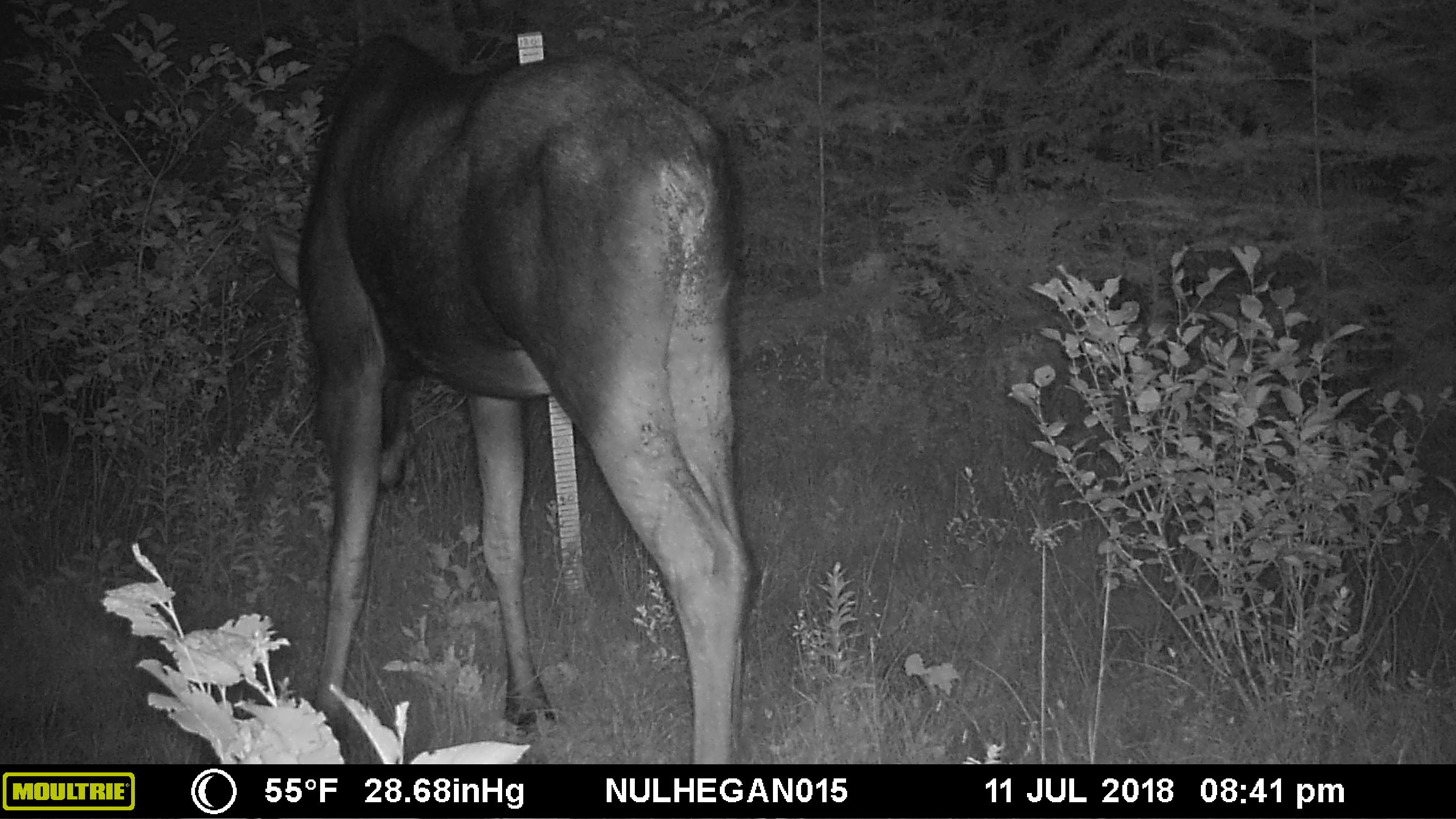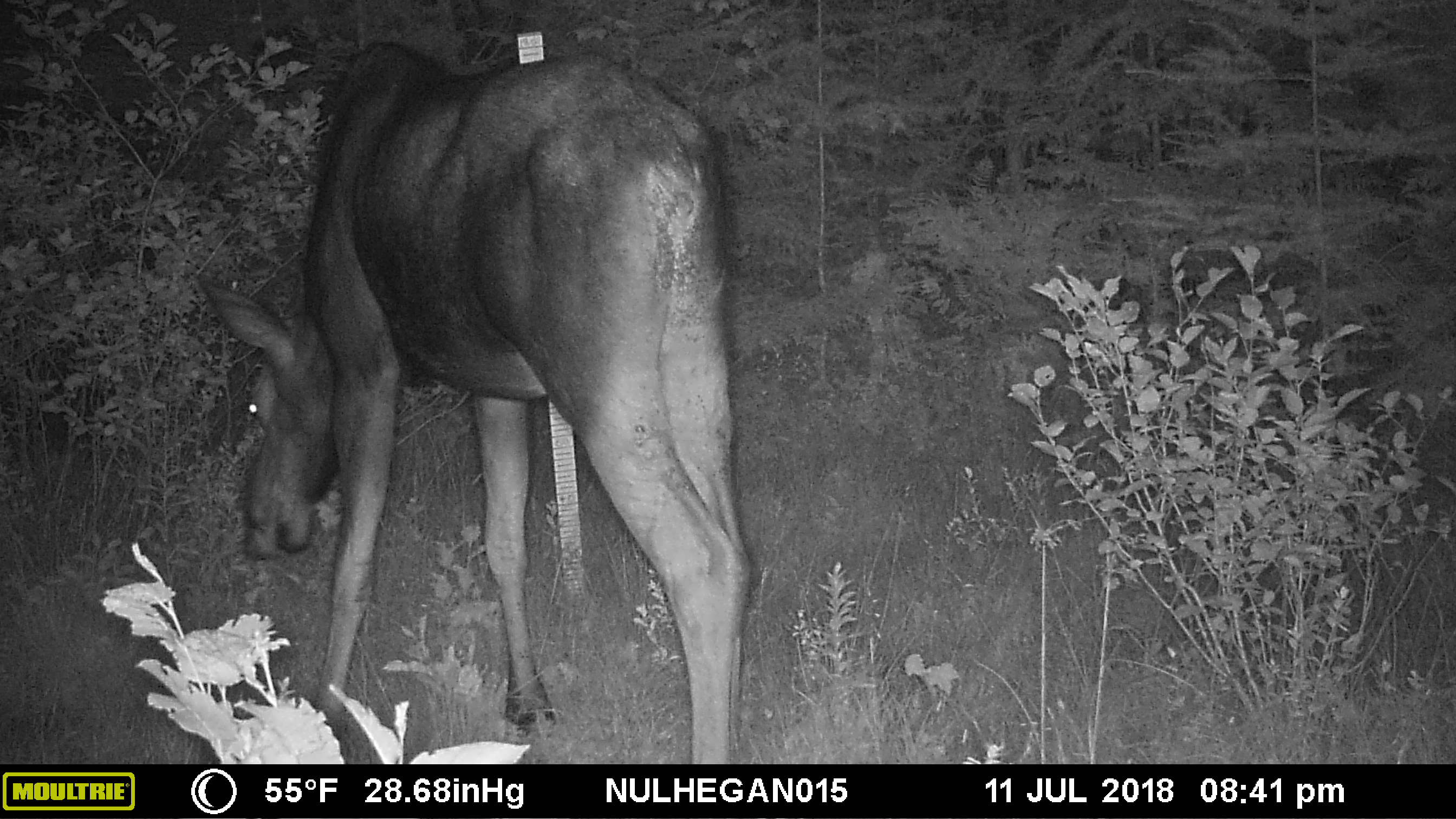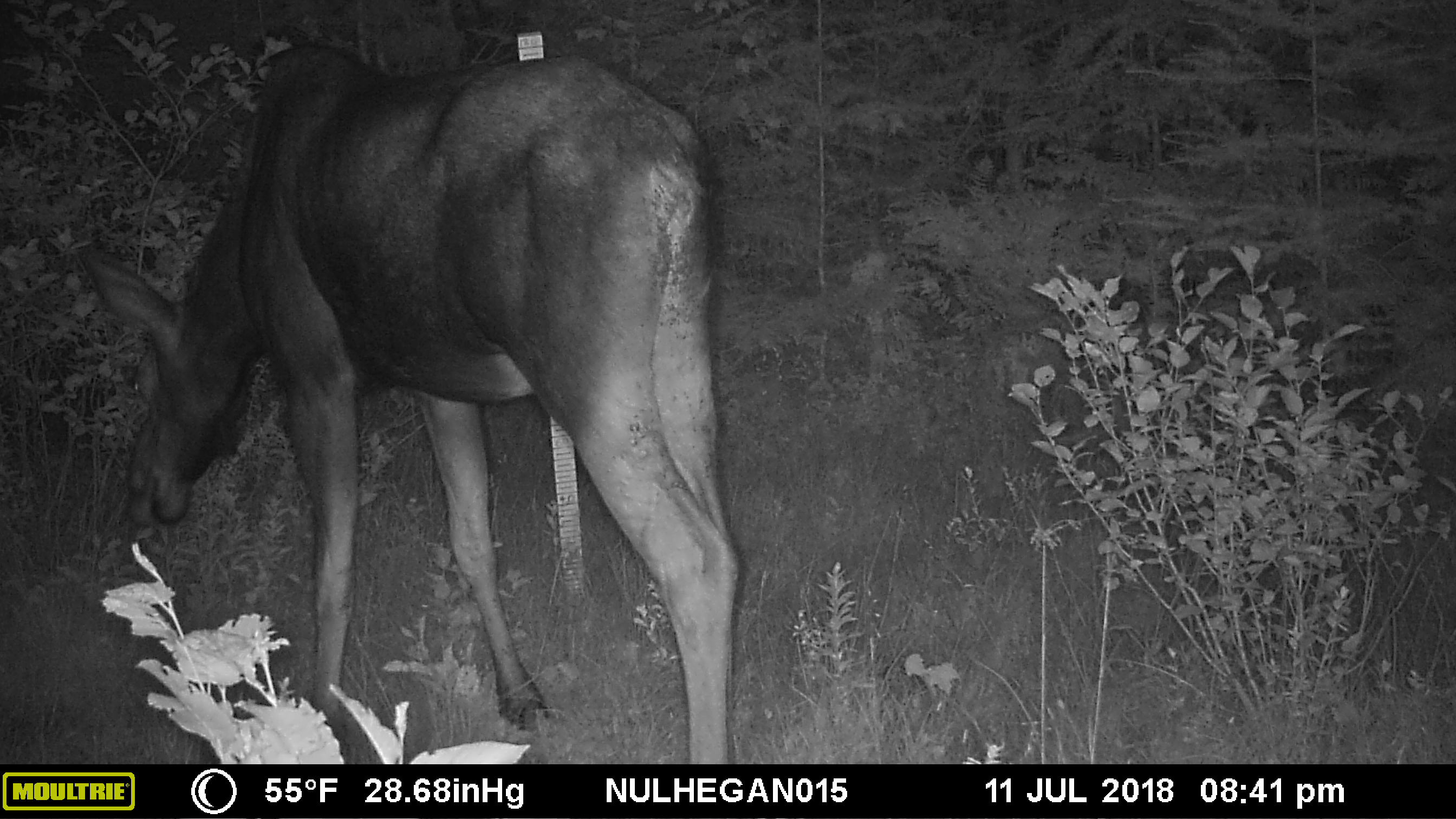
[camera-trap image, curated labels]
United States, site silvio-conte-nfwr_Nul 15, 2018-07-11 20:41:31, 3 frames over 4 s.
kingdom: Animalia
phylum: Chordata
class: Mammalia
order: Artiodactyla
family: Cervidae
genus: Alces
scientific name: Alces alces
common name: moose